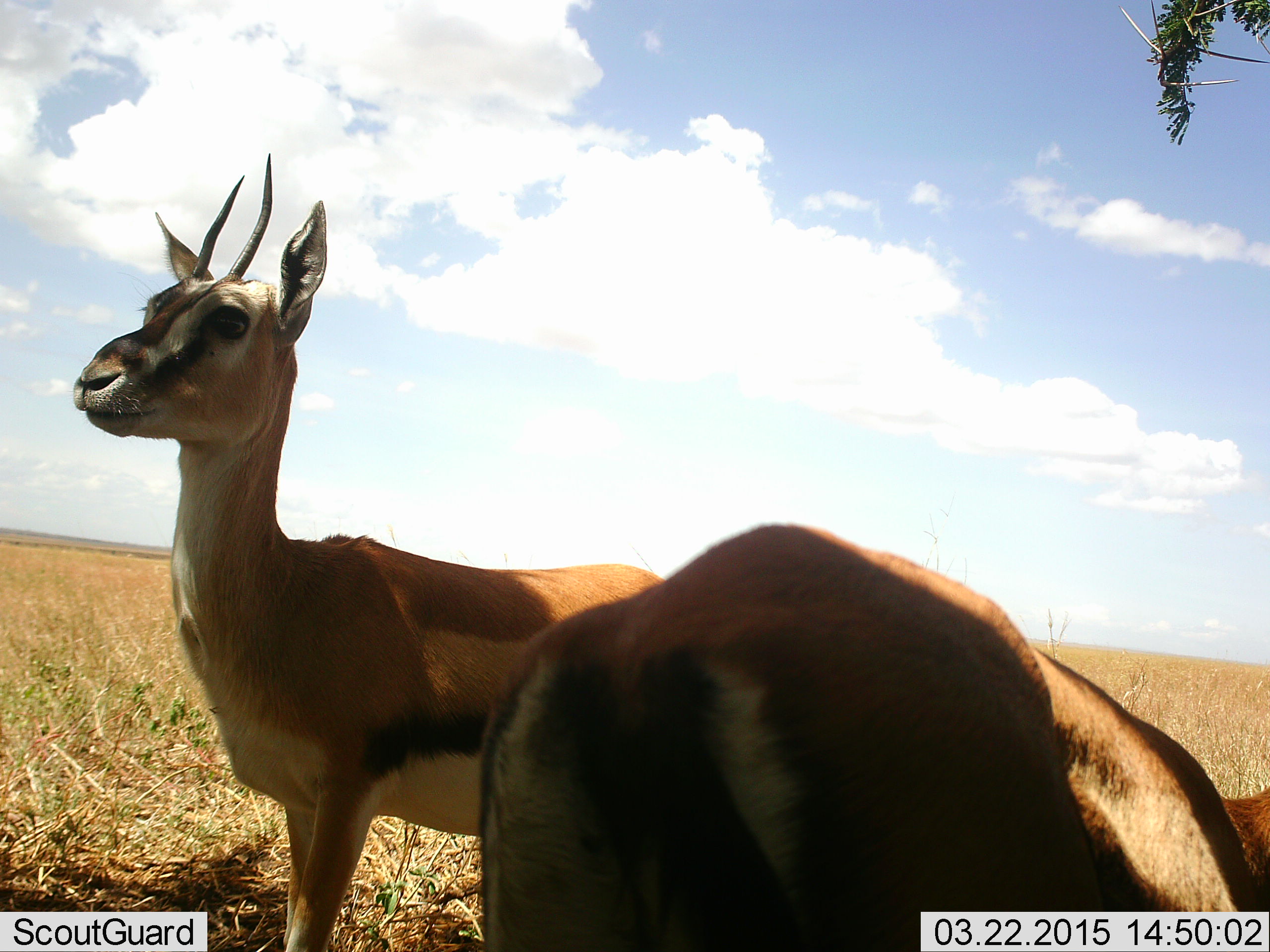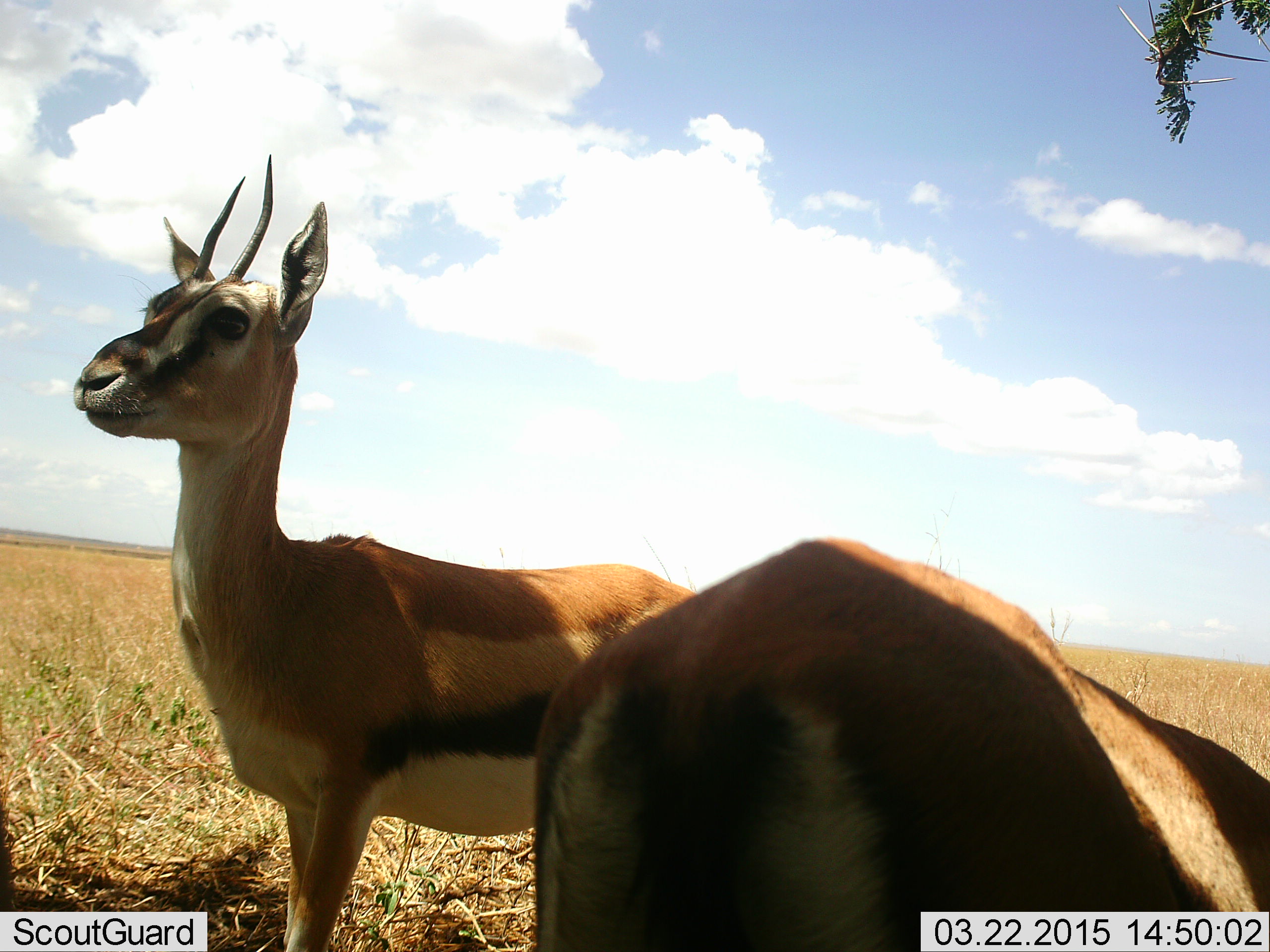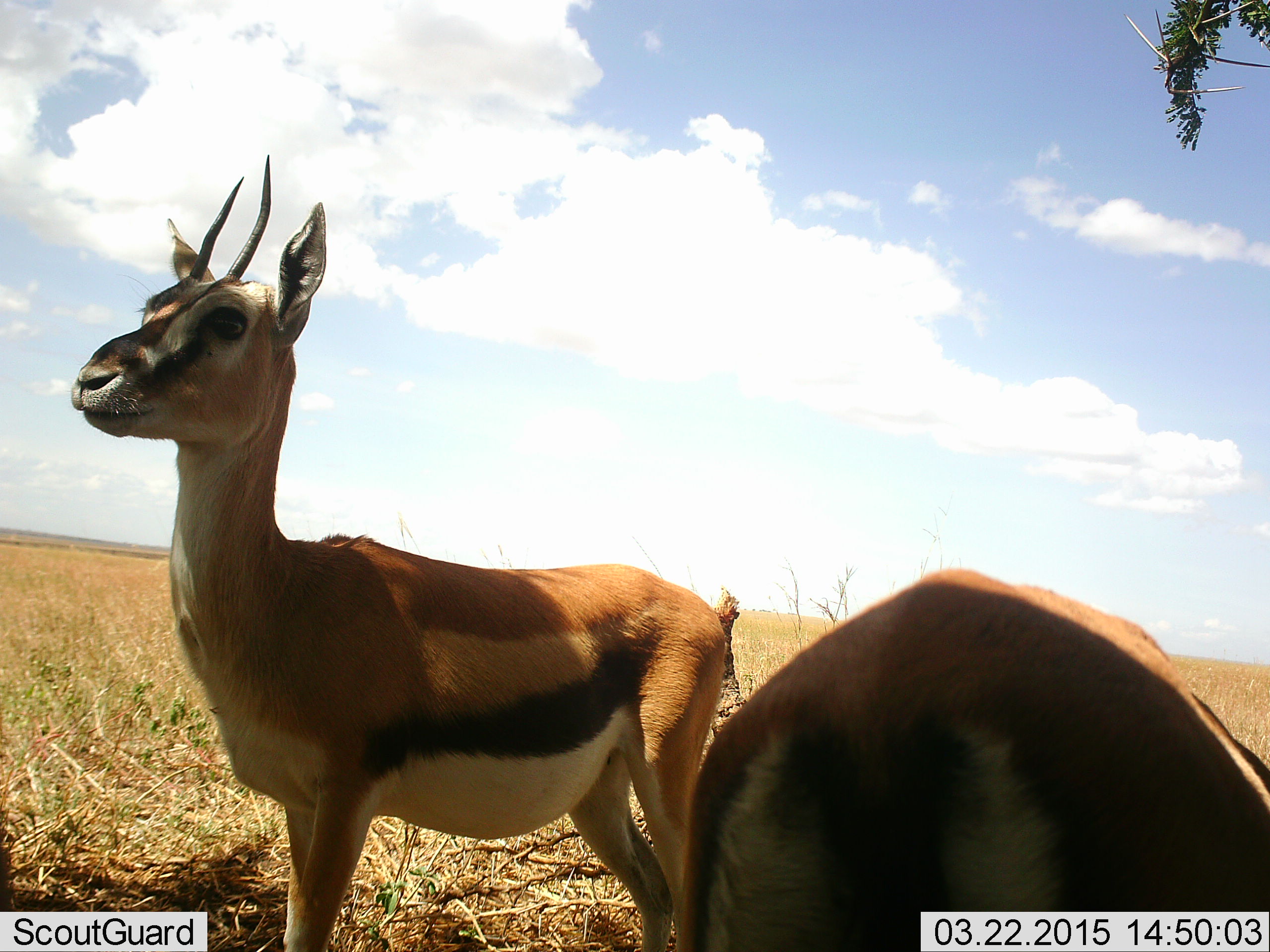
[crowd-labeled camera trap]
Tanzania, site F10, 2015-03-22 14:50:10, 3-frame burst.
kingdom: Animalia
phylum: Chordata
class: Mammalia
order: Artiodactyla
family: Bovidae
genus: Eudorcas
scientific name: Eudorcas thomsonii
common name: thomson's gazelle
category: gazellethomsons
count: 2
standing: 100%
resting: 0%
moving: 0%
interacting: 0%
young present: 0%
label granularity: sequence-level